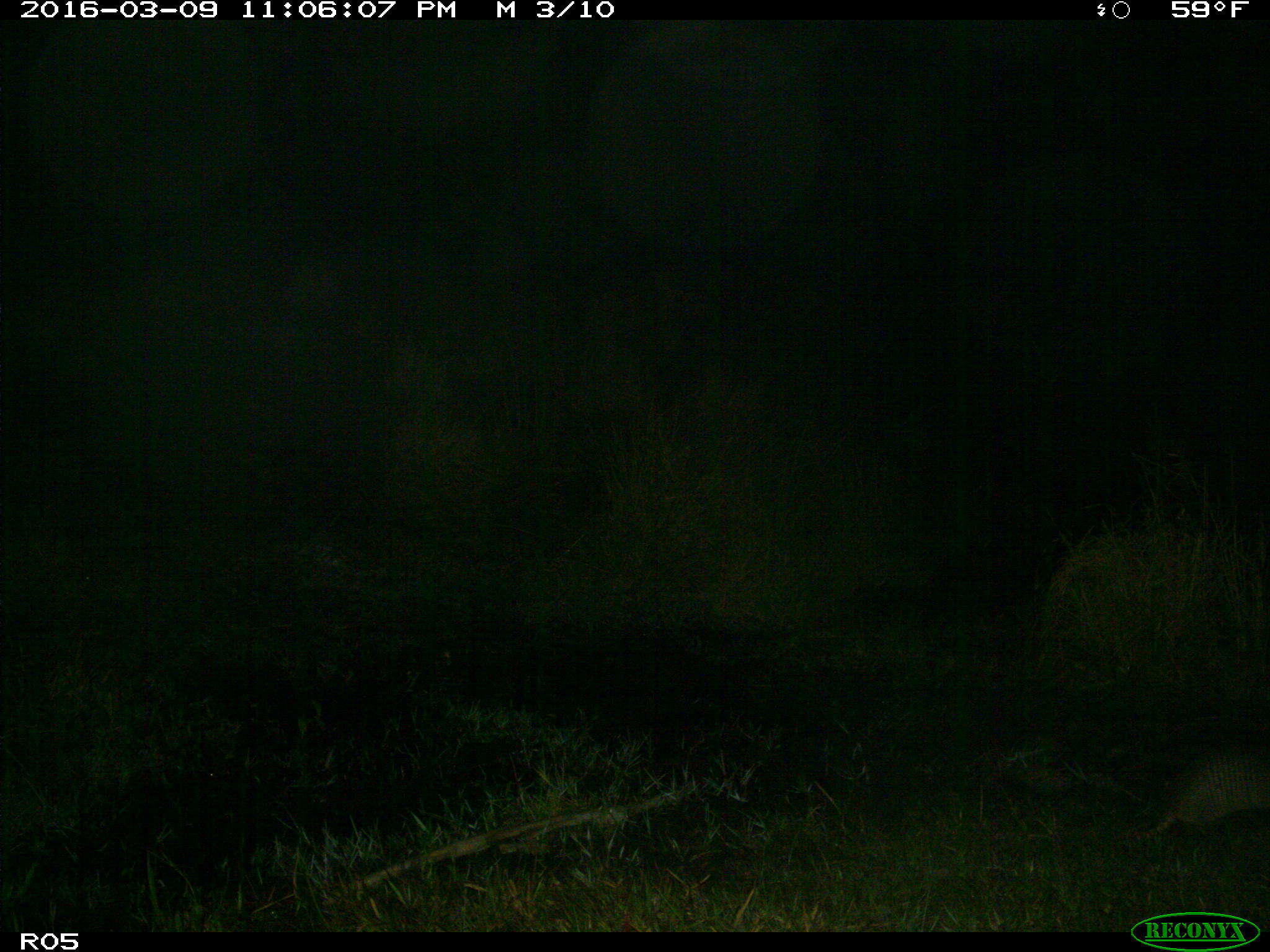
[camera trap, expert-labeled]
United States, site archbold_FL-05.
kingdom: Animalia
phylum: Chordata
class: Mammalia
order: Cingulata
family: Dasypodidae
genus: Dasypus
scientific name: Dasypus novemcinctus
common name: nine-banded armadillo